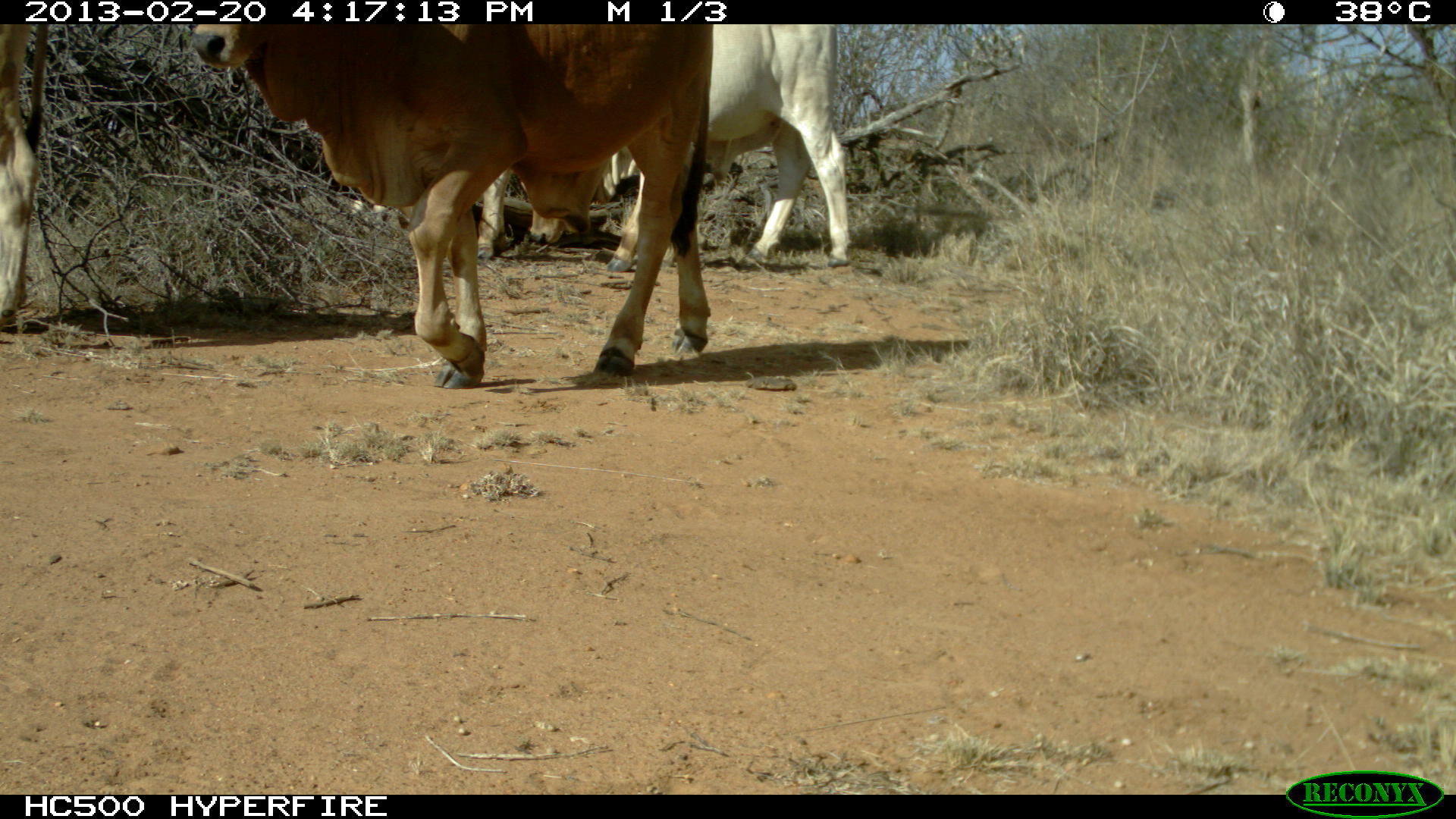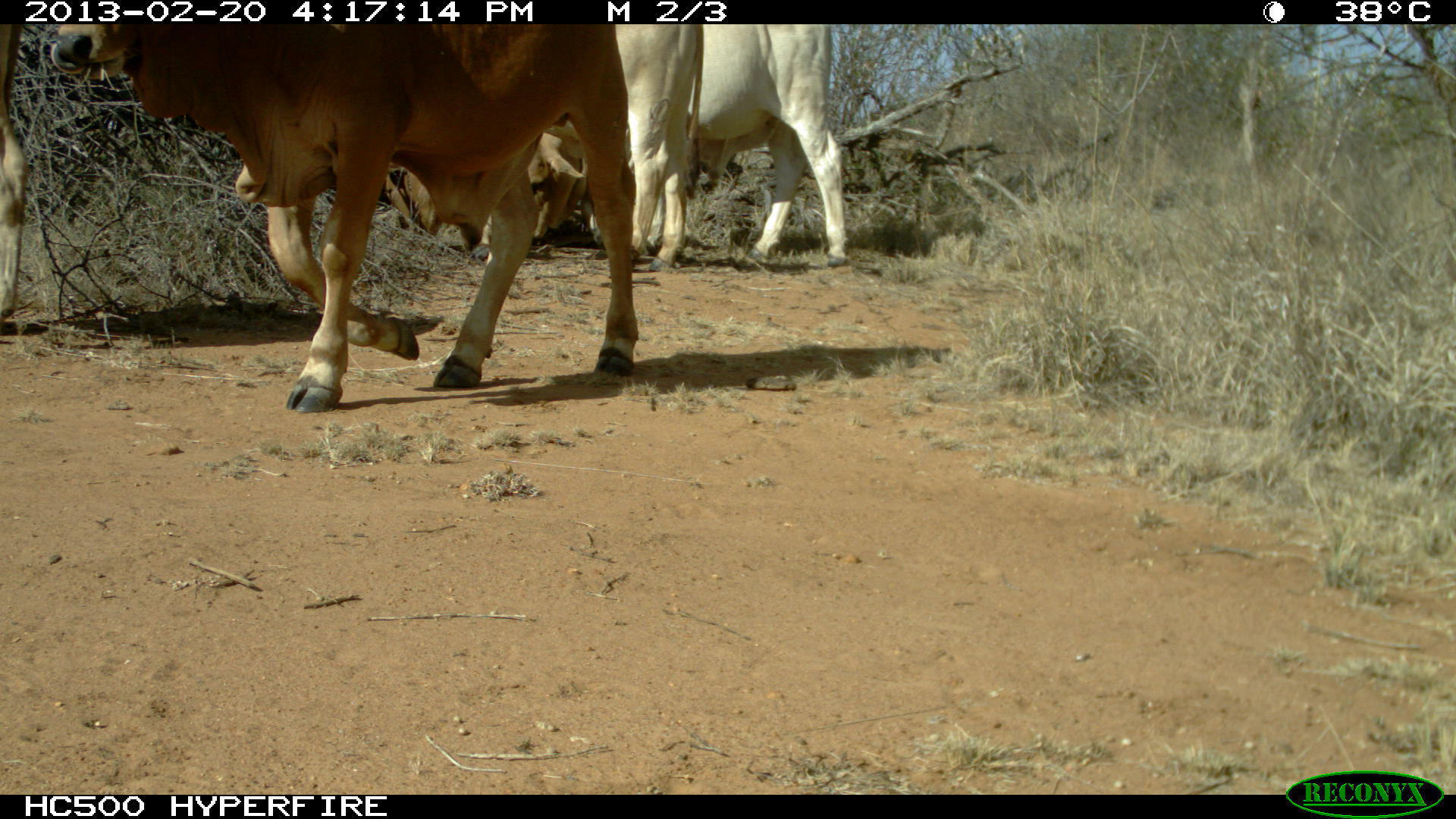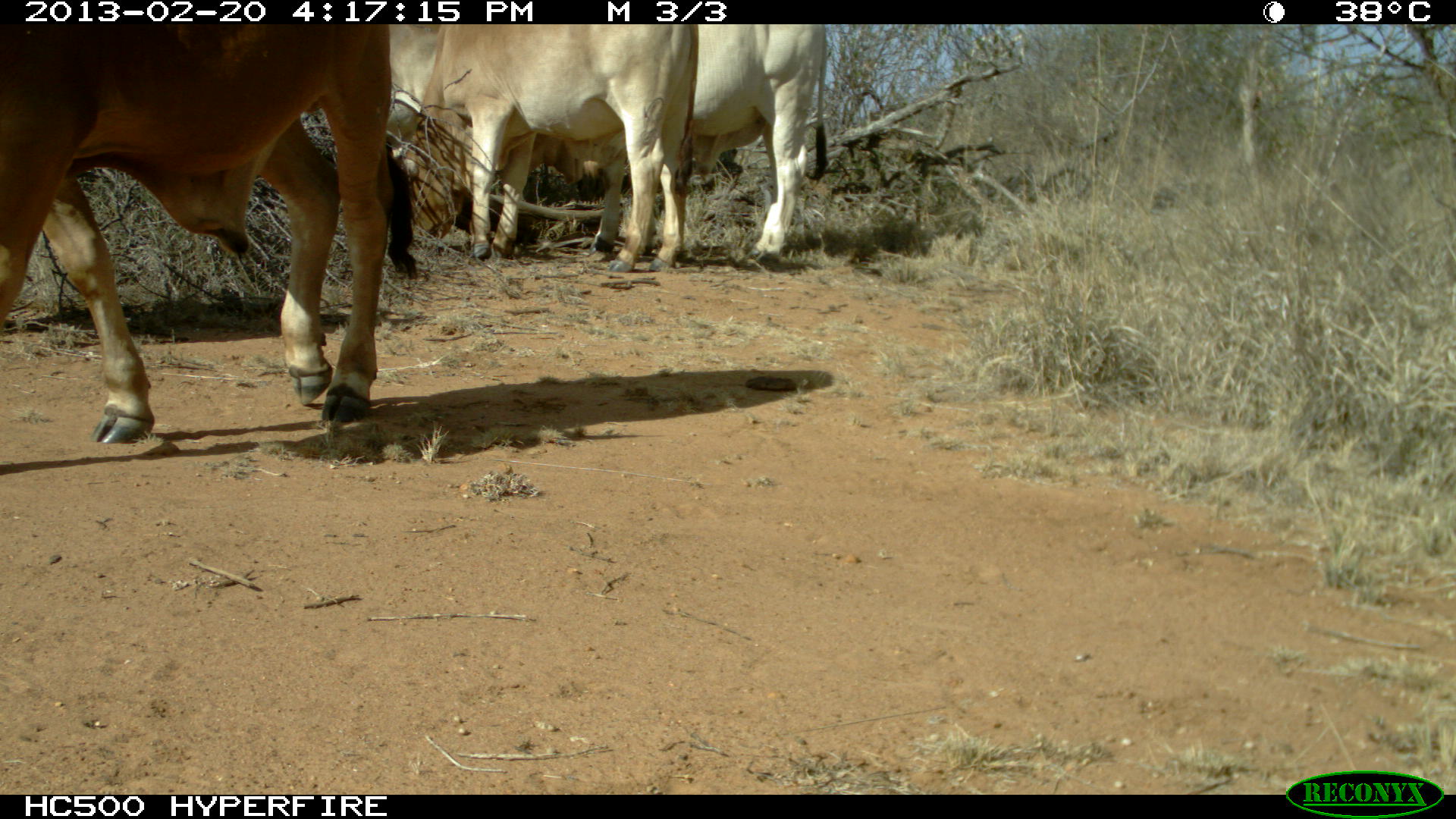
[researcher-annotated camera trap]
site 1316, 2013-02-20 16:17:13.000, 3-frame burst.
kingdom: Animalia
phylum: Chordata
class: Mammalia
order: Artiodactyla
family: Bovidae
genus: Bos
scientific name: Bos taurus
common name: domestic cattle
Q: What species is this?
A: Bos taurus (domestic cattle).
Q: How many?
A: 3.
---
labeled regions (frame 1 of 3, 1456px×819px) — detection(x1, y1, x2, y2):
bos taurus: detection(192, 24, 713, 390); detection(525, 26, 853, 268); detection(0, 22, 47, 323); detection(480, 167, 507, 256)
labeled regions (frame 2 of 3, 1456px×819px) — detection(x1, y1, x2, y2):
bos taurus: detection(50, 20, 637, 413); detection(688, 20, 849, 266); detection(530, 120, 752, 250); detection(1, 14, 25, 327); detection(384, 160, 441, 236)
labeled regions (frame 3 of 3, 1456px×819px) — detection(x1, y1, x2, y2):
bos taurus: detection(1, 0, 418, 447); detection(386, 23, 699, 272); detection(611, 24, 826, 262); detection(596, 115, 775, 249)